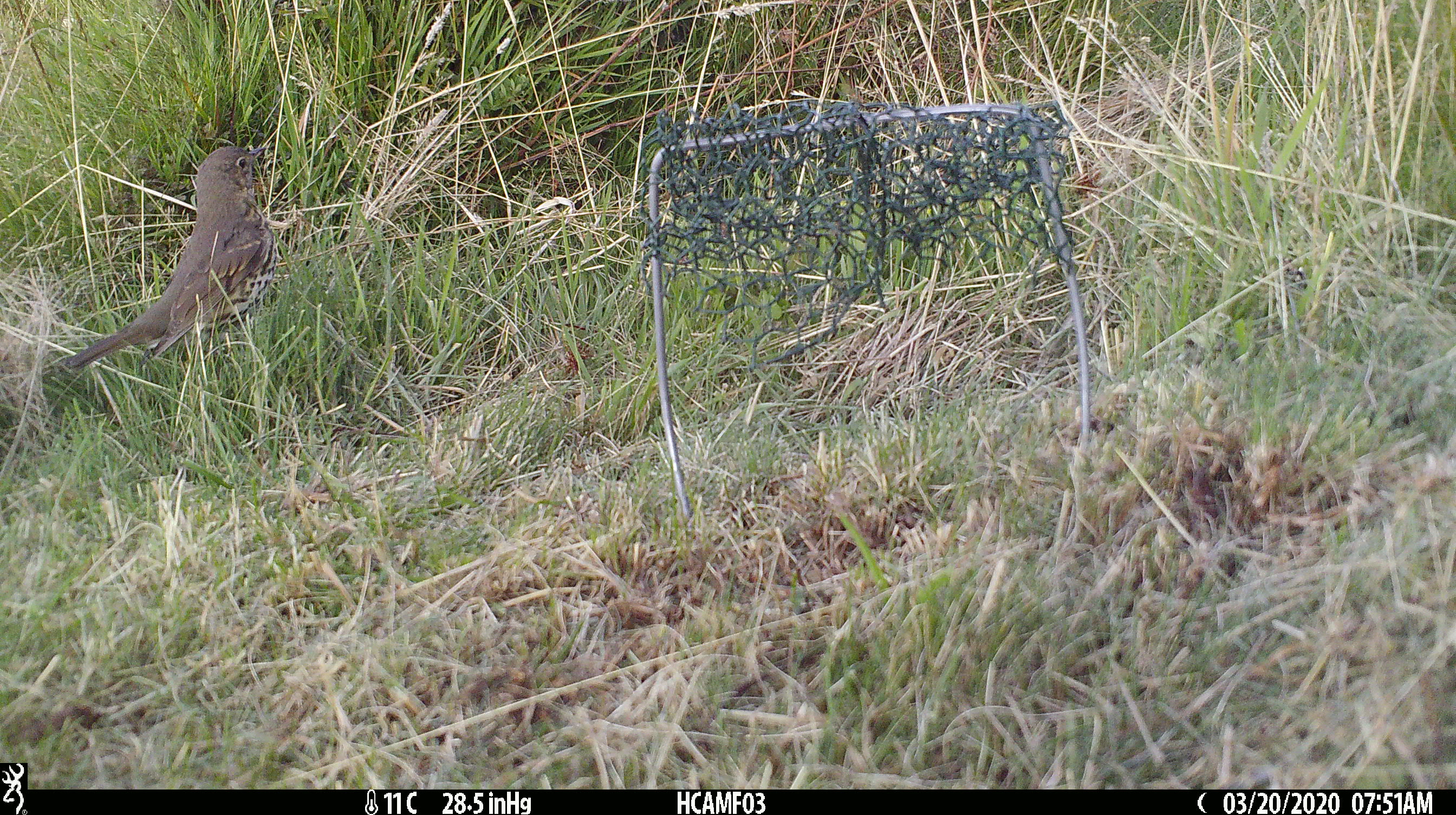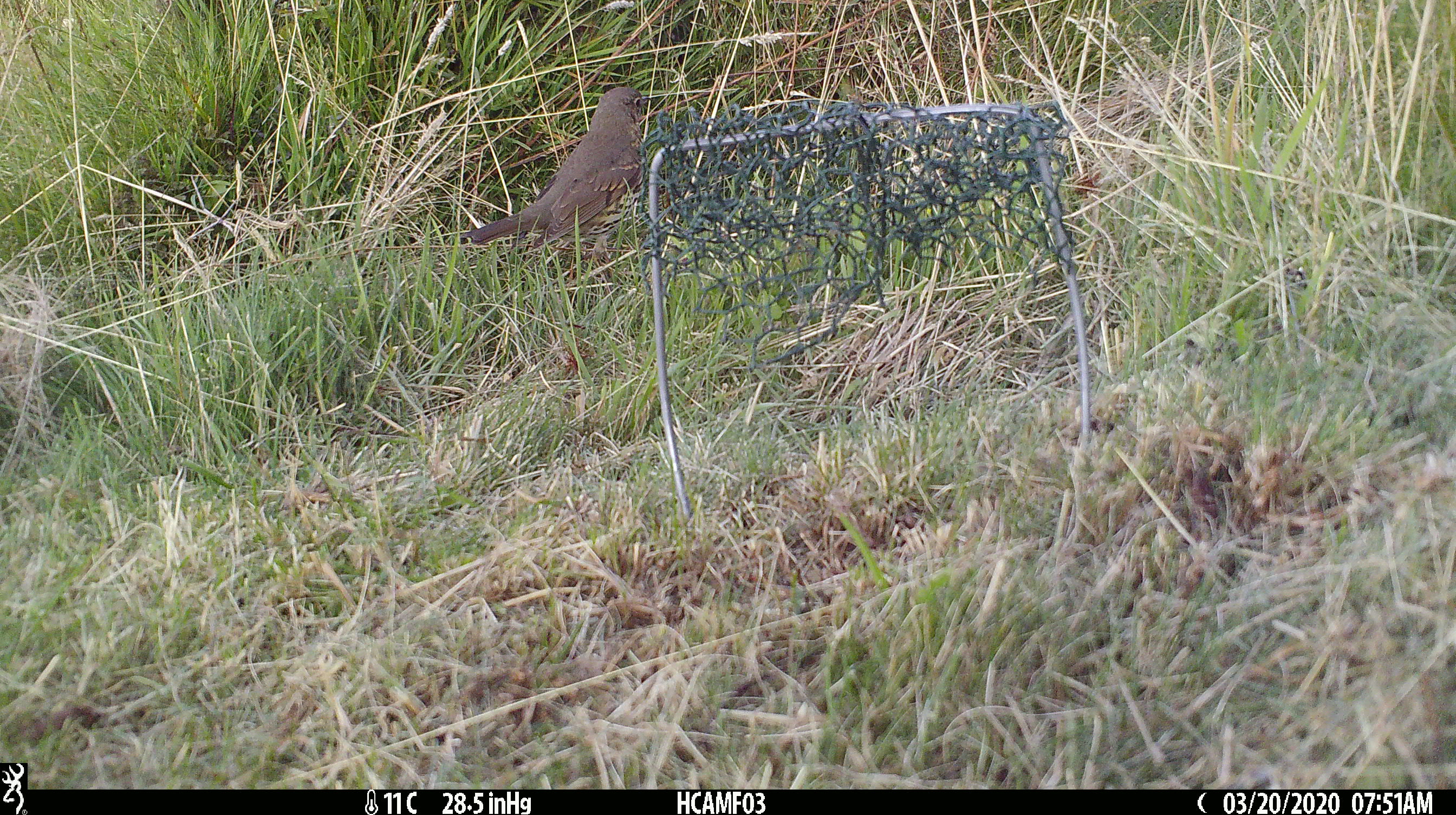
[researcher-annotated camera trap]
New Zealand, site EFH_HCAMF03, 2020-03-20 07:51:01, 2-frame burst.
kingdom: Animalia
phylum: Chordata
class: Aves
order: Passeriformes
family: Turdidae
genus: Turdus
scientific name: Turdus philomelos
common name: song thrush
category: thrush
Thrush (song thrush) (Turdus philomelos).